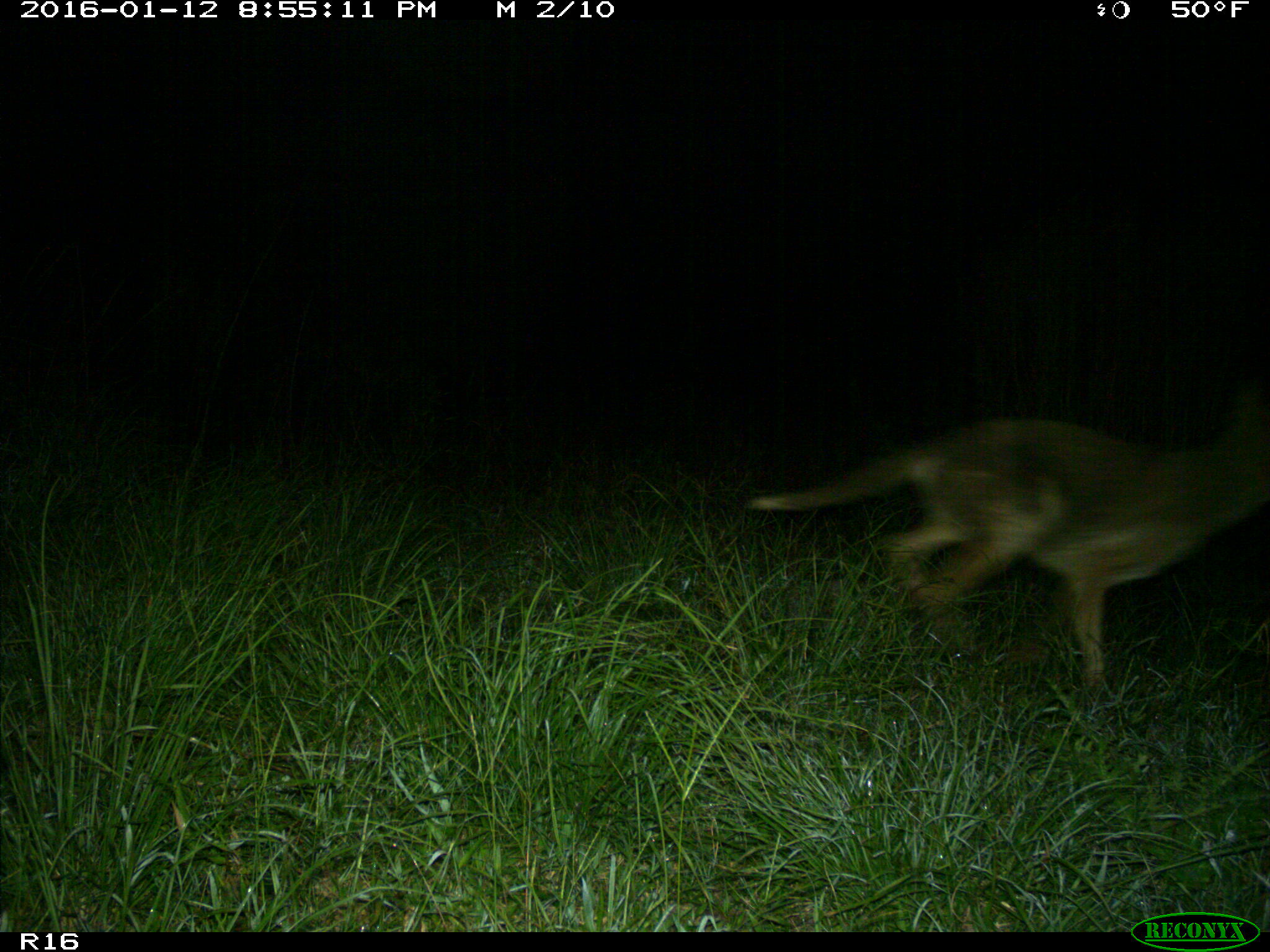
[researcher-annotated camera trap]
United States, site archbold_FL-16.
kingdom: Animalia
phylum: Chordata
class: Mammalia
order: Carnivora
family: Canidae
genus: Canis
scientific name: Canis latrans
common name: coyote